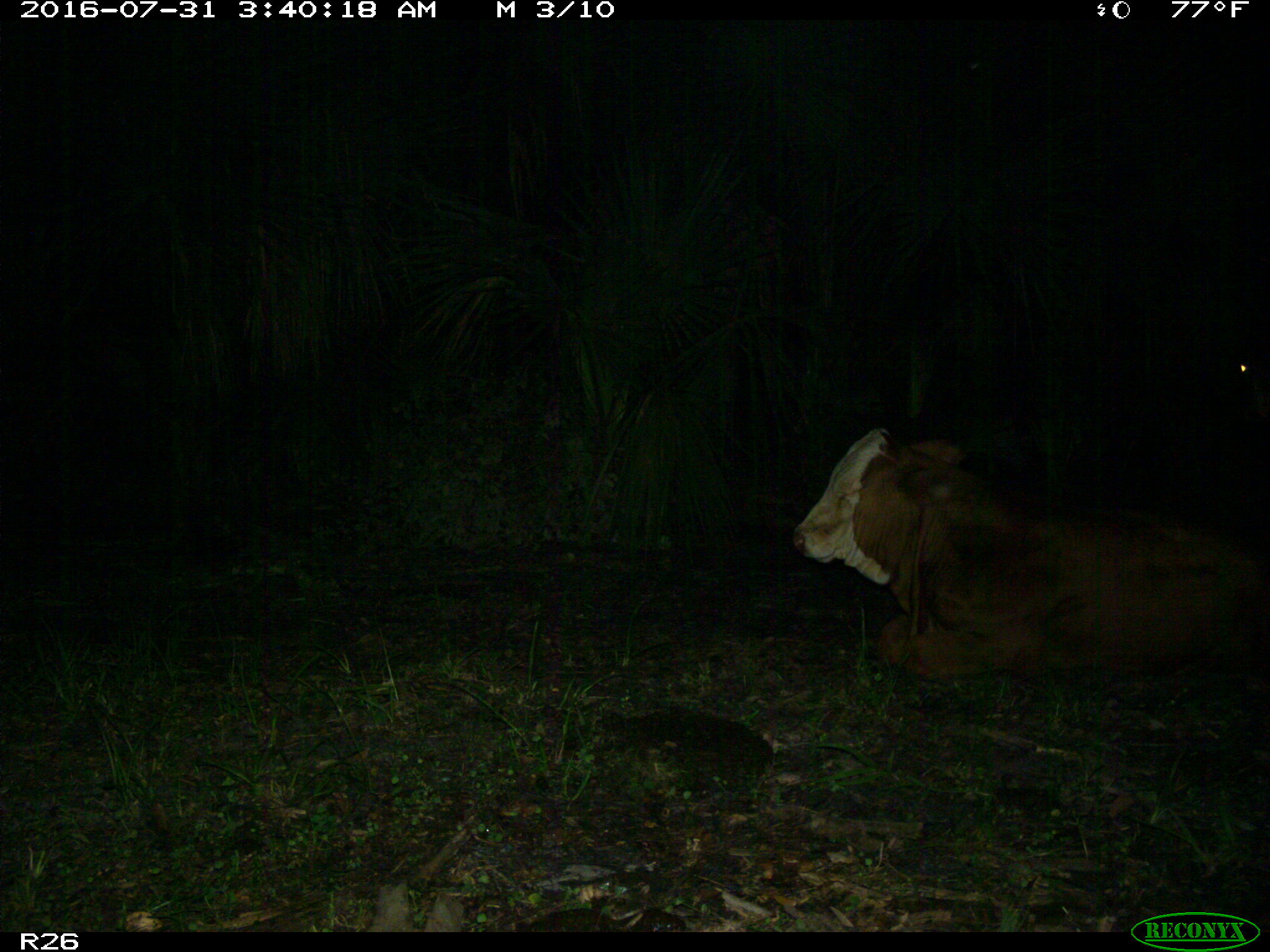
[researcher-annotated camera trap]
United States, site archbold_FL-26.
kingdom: Animalia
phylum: Chordata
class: Mammalia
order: Artiodactyla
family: Bovidae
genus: Bos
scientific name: Bos taurus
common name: domestic cow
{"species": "Bos taurus (domestic cow)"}